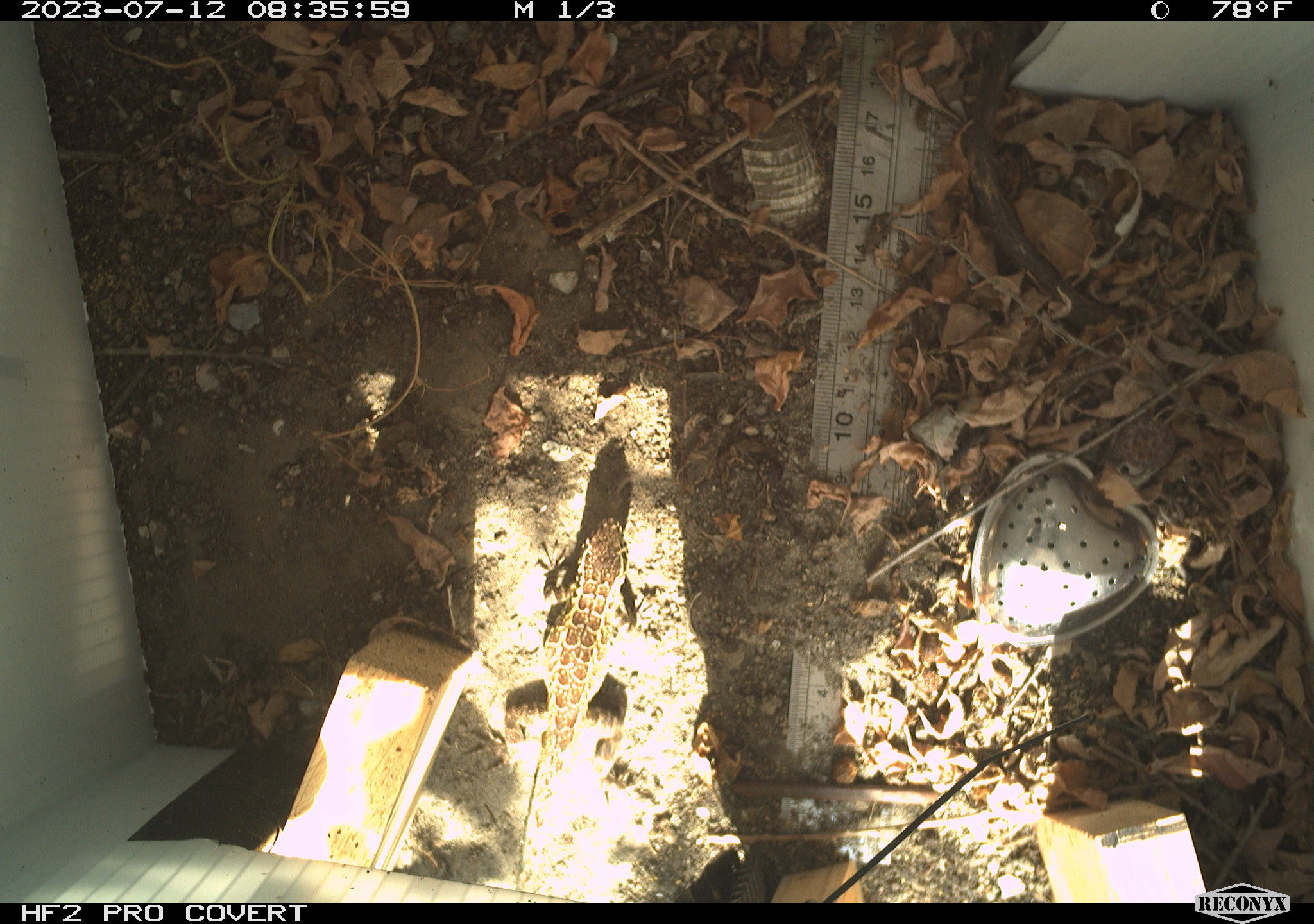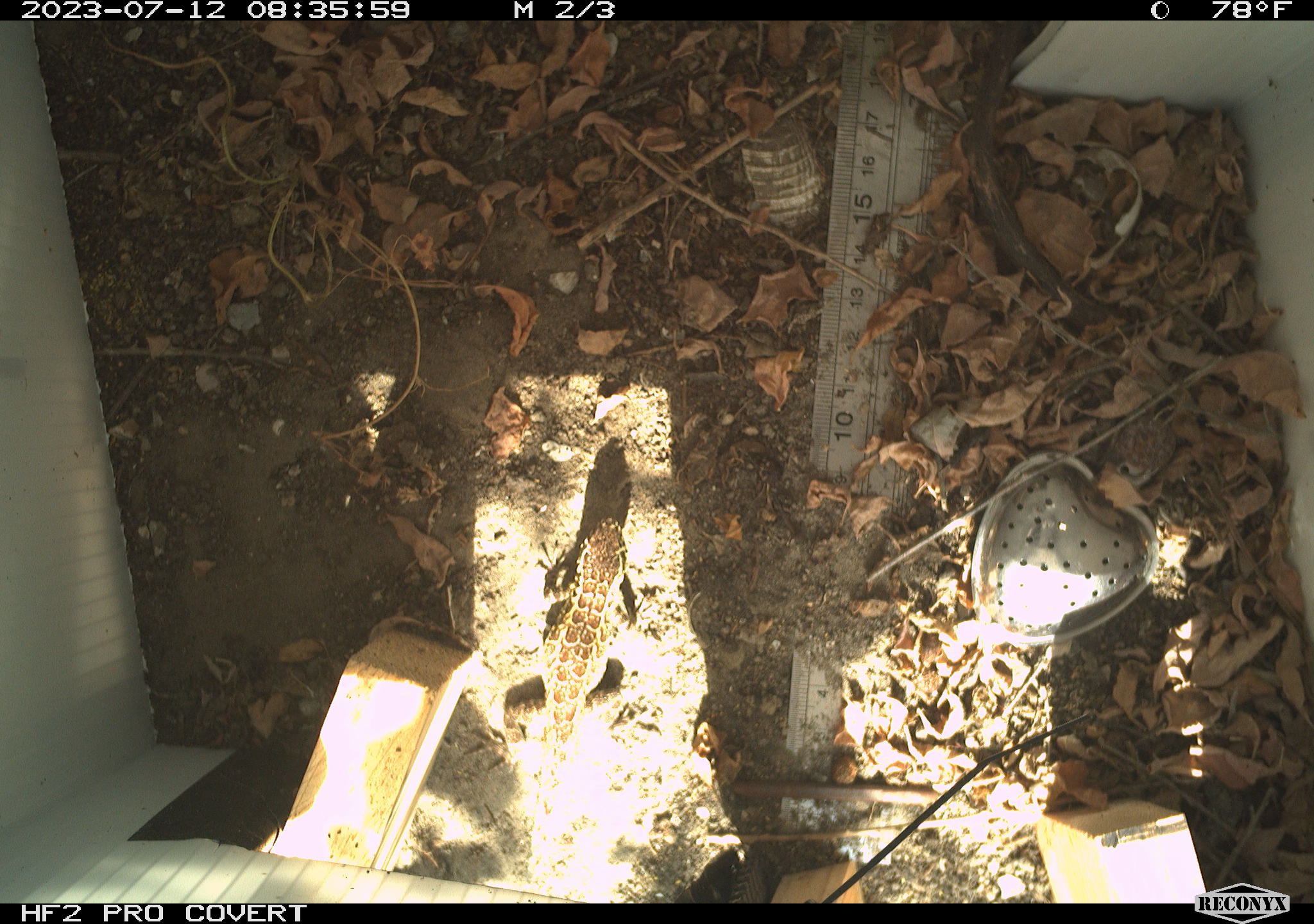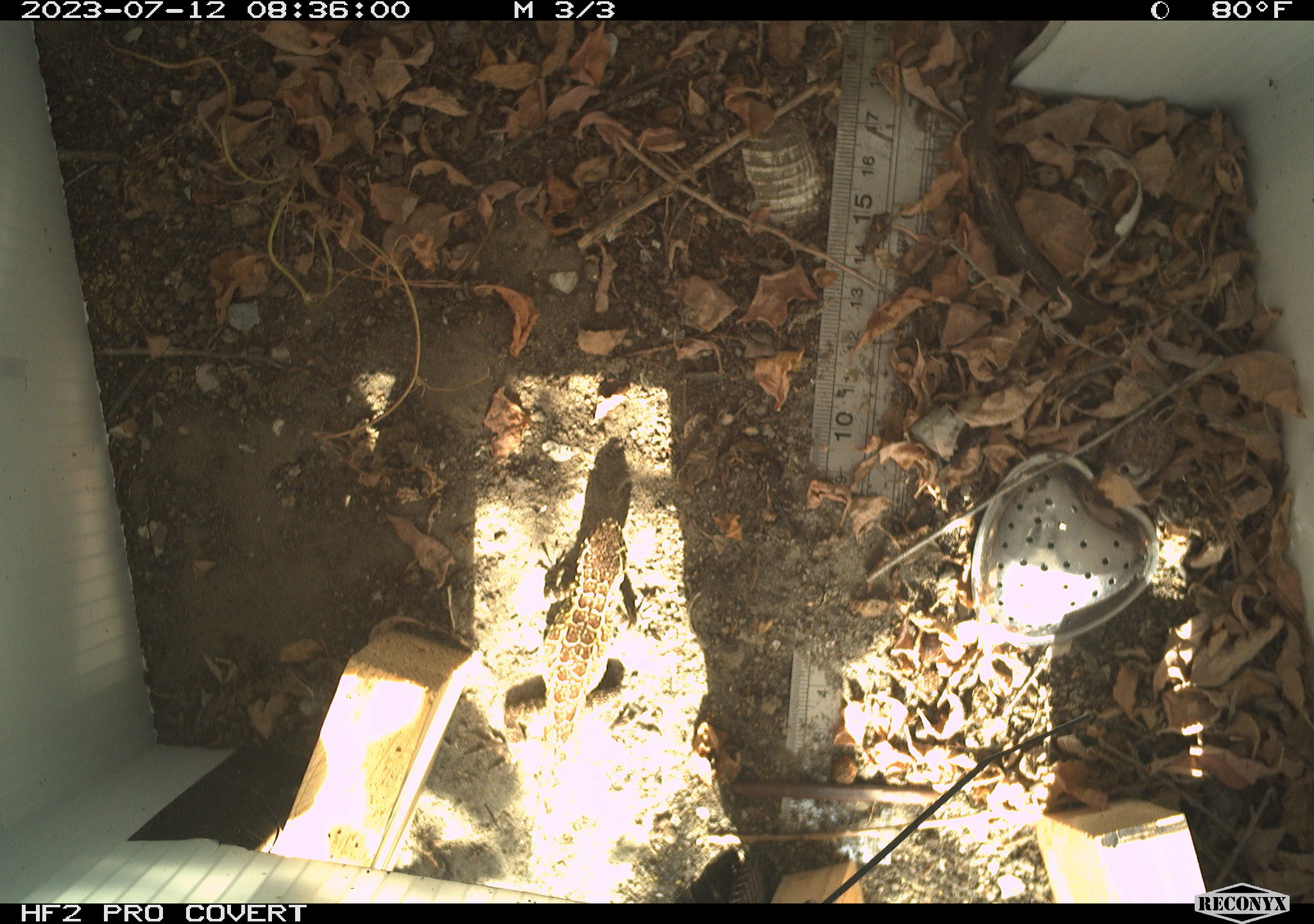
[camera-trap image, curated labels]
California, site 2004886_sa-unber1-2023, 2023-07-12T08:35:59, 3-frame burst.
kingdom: Animalia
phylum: Chordata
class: Reptilia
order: Squamata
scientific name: Squamata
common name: lizards and snakes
Lizards and snakes (Squamata).